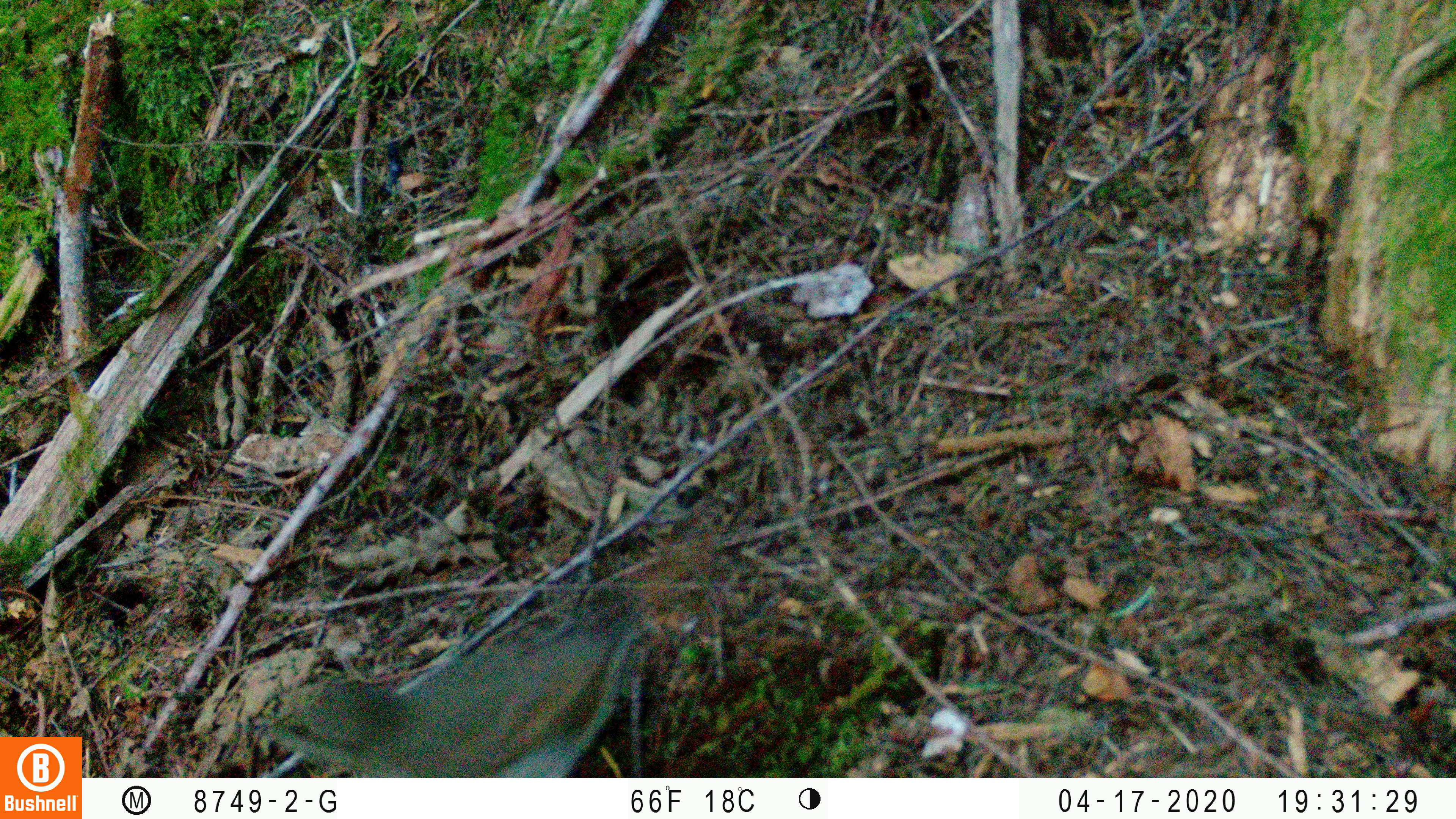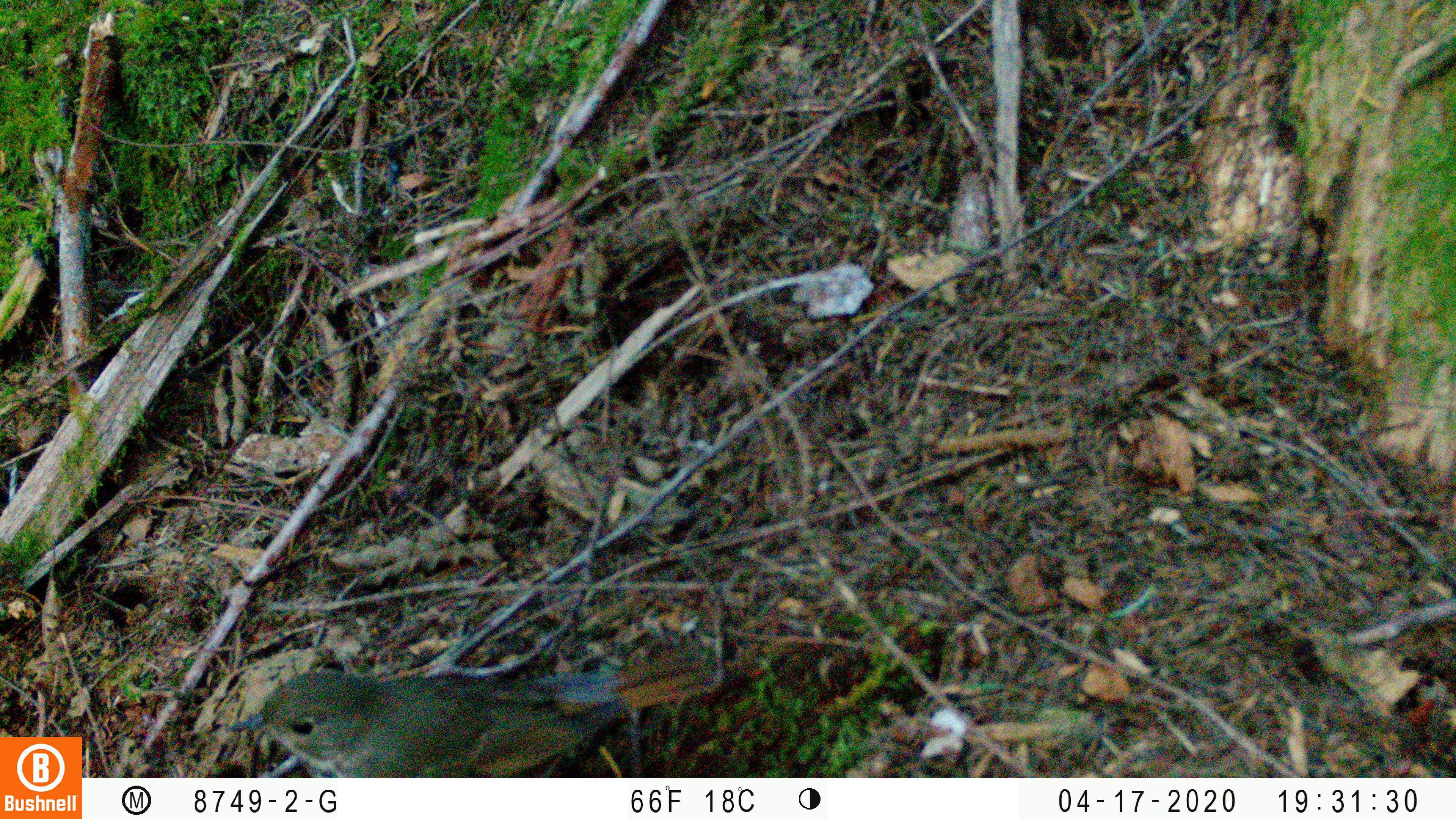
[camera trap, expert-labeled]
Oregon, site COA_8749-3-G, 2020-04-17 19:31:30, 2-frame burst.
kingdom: Animalia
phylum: Chordata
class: Aves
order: Passeriformes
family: Turdidae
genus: Catharus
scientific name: Catharus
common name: brown thrushes and nightingale-thrushes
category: catharus species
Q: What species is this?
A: Catharus species (brown thrushes and nightingale-thrushes) (Catharus).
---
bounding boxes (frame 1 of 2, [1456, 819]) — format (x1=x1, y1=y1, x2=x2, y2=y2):
catharus species: (x1=273, y1=624, x2=640, y2=776)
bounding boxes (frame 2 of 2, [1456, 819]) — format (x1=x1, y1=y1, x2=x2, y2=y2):
catharus species: (x1=227, y1=638, x2=717, y2=773)